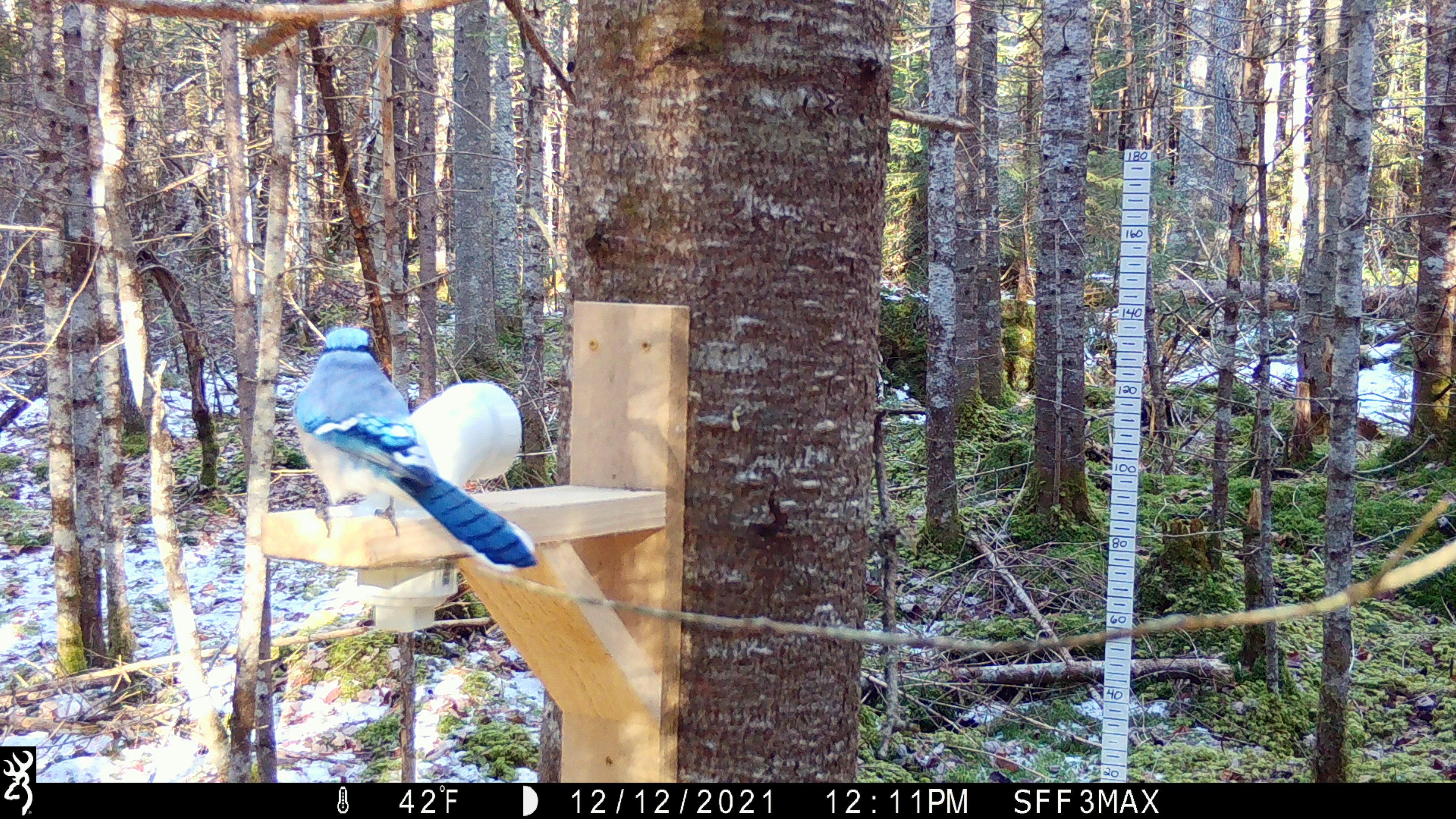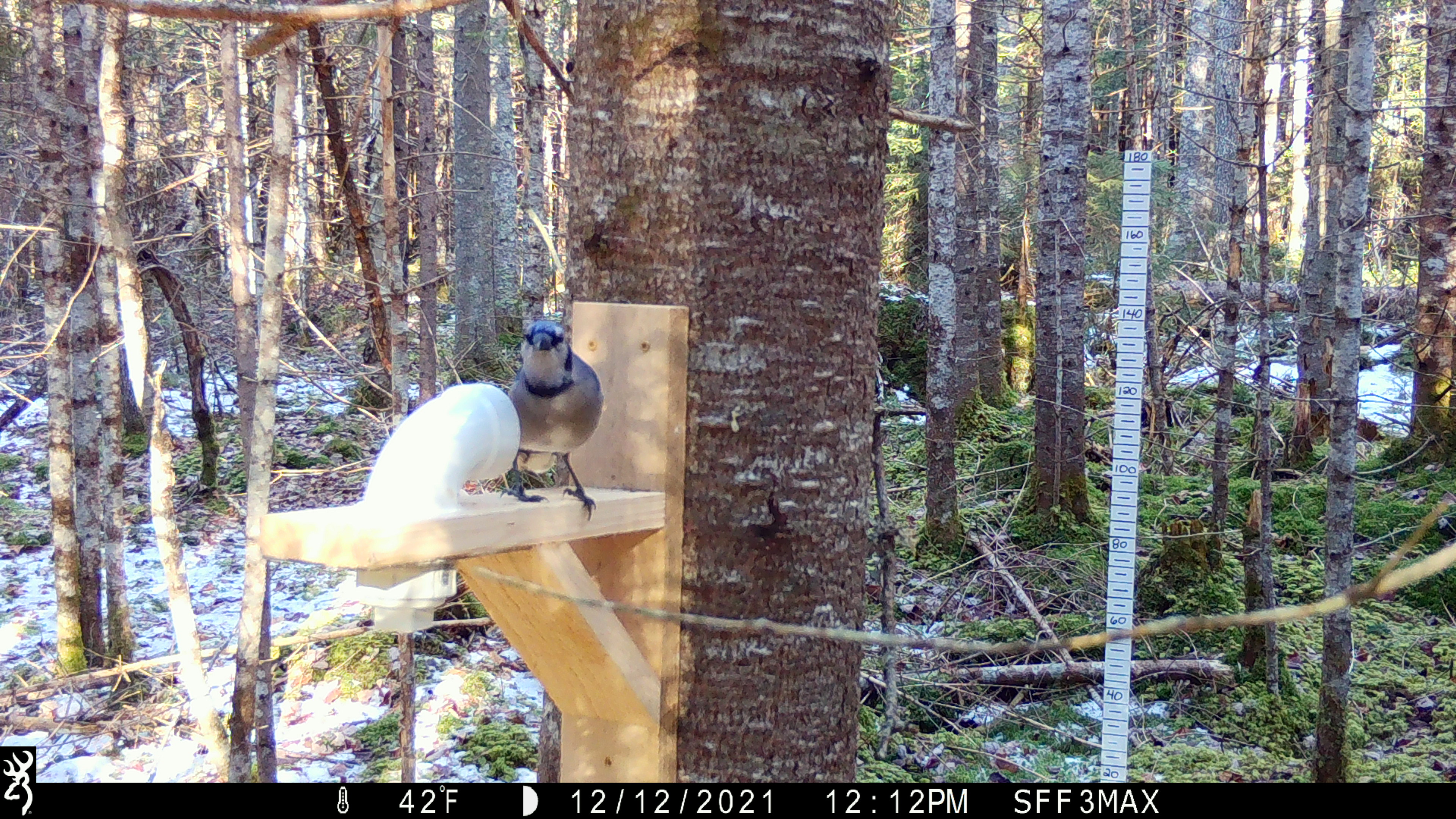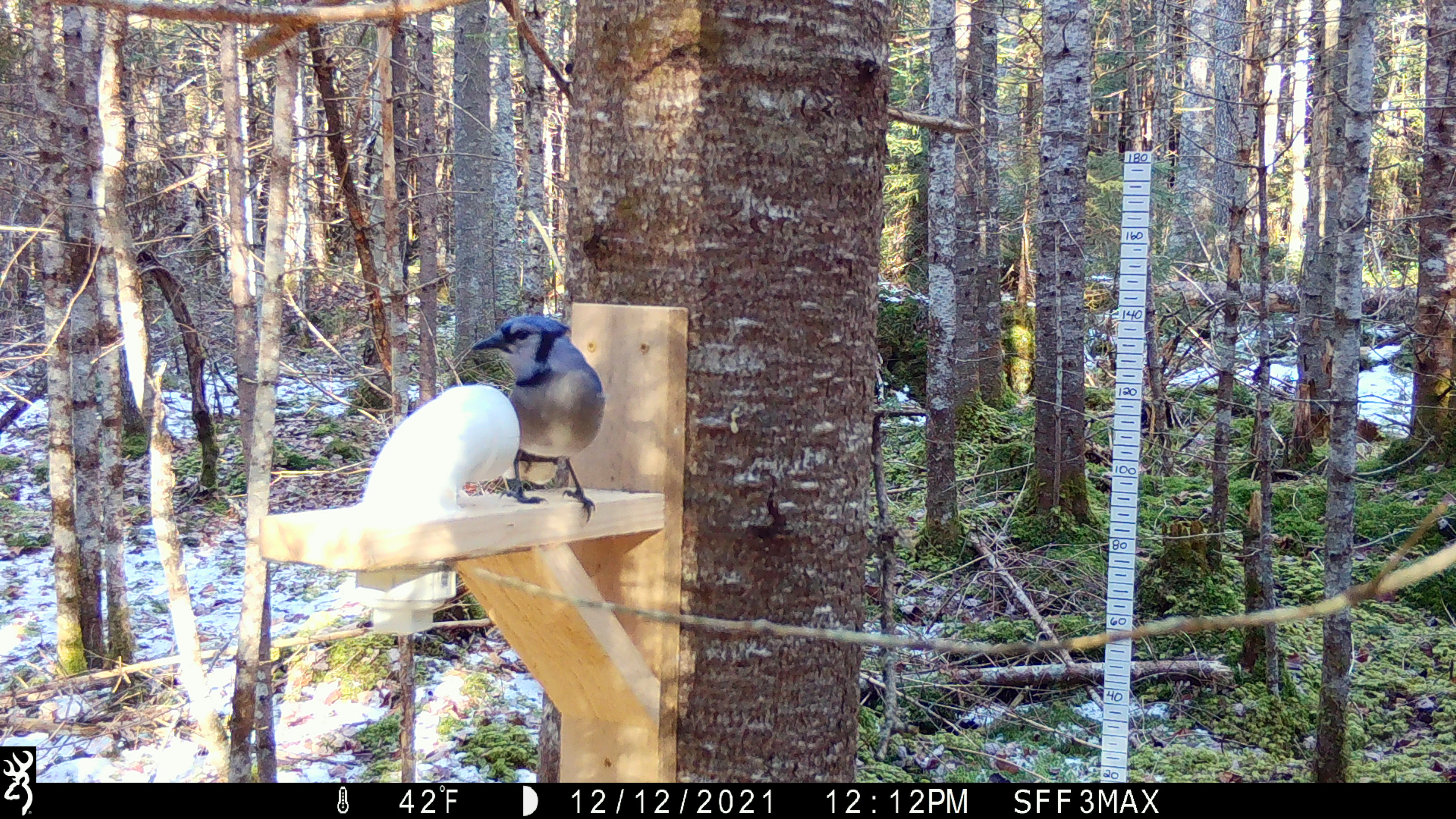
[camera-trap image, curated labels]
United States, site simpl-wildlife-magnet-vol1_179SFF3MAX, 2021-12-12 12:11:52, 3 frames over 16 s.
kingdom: Animalia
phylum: Chordata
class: Aves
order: Passeriformes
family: Corvidae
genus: Cyanocitta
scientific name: Cyanocitta cristata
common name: blue jay